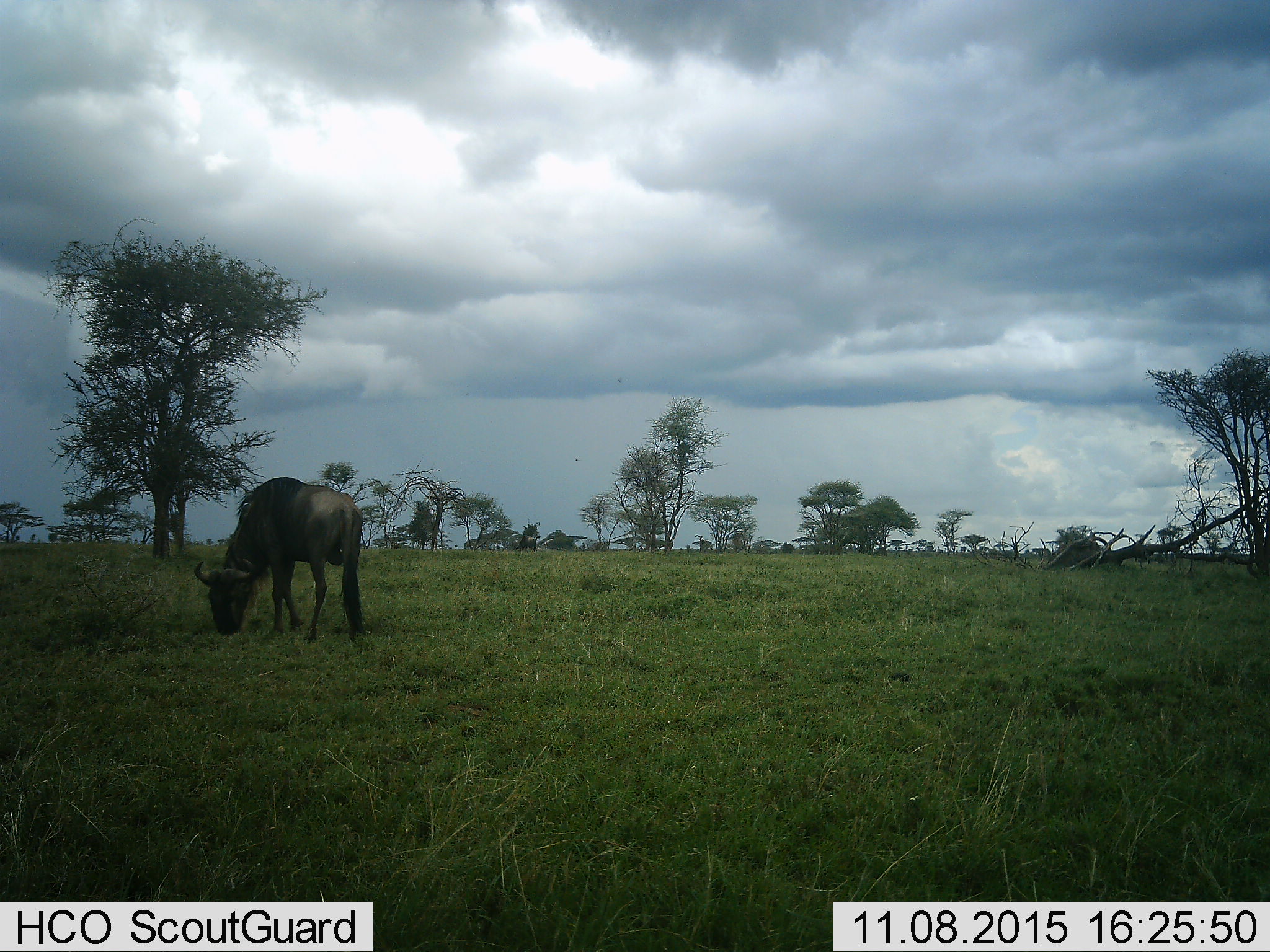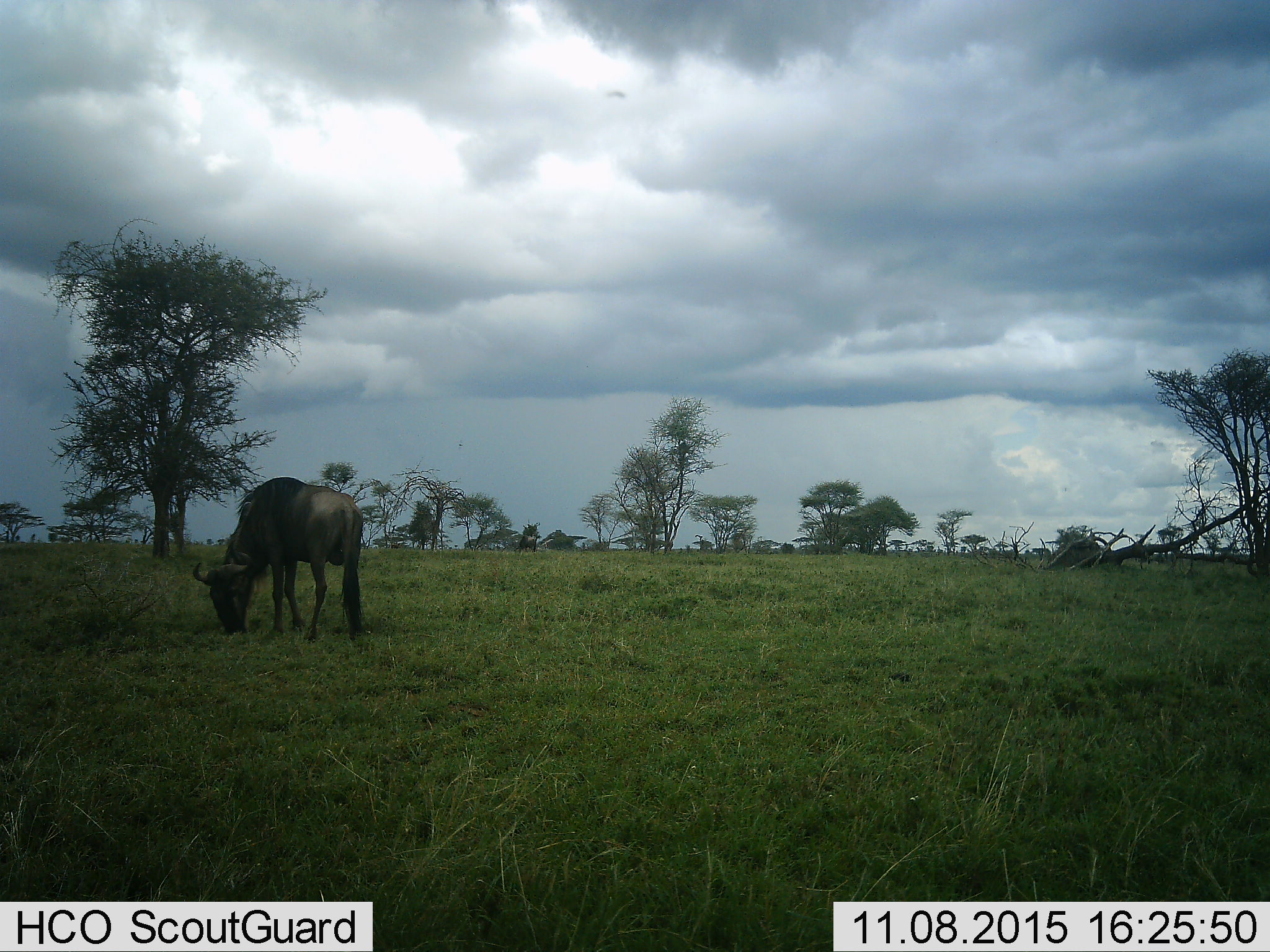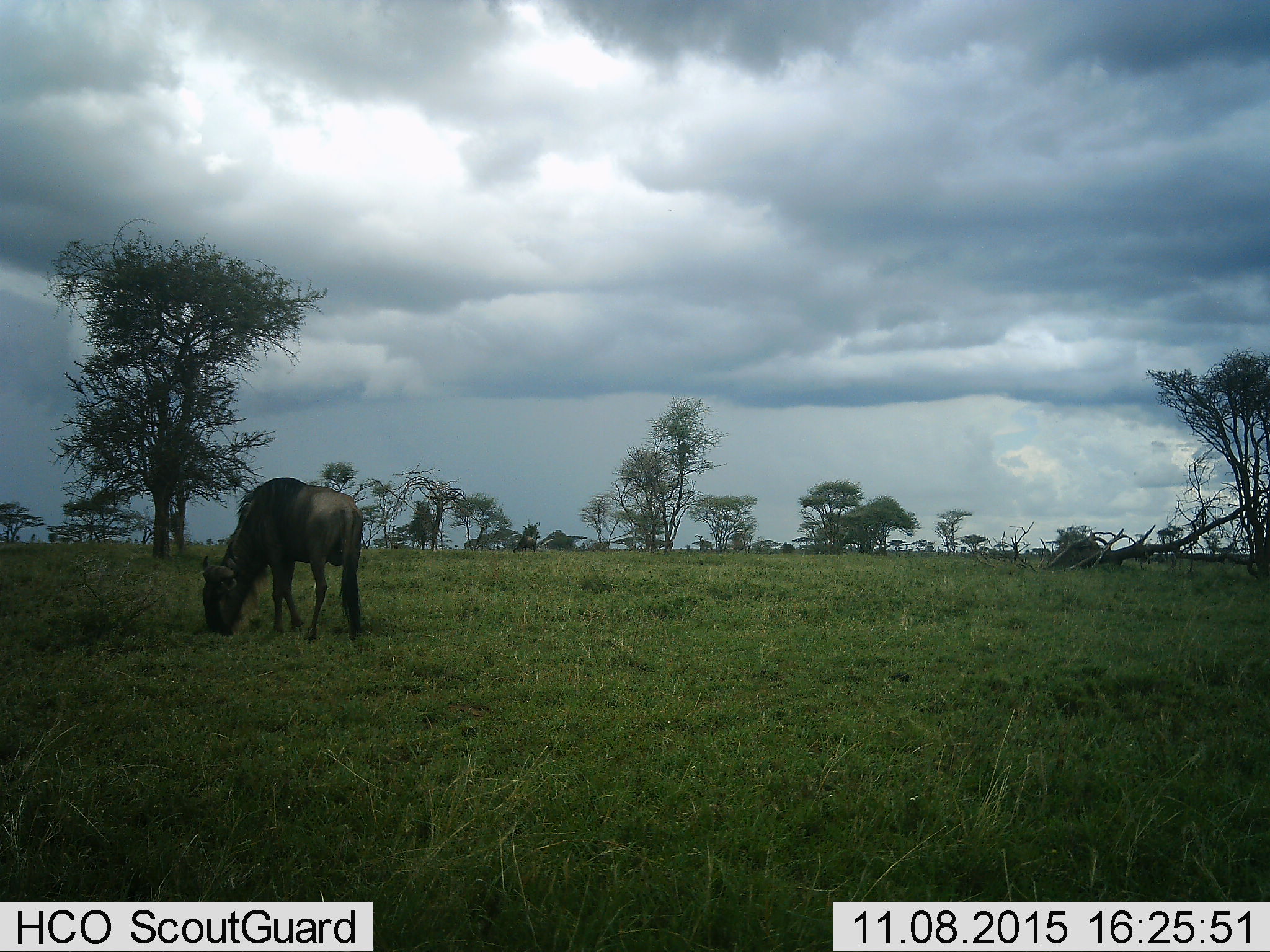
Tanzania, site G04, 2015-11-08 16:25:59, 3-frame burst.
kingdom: Animalia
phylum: Chordata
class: Mammalia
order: Artiodactyla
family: Bovidae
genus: Connochaetes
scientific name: Connochaetes taurinus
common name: blue wildebeest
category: wildebeest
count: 1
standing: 28%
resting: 0%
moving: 0%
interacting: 0%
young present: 0%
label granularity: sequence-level